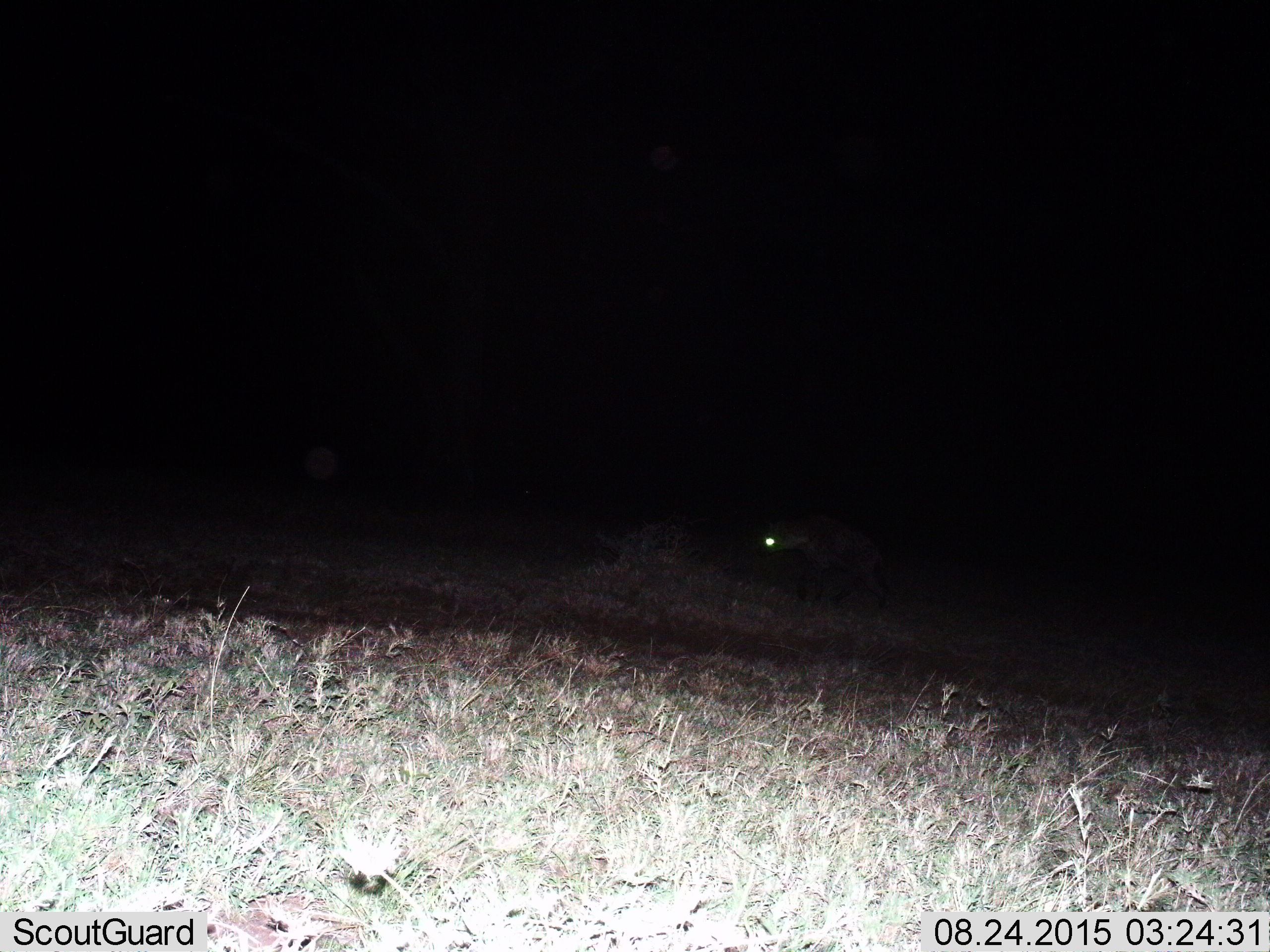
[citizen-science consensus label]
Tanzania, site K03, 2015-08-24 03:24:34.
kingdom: Animalia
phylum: Chordata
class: Mammalia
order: Carnivora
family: Hyaenidae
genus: Crocuta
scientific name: Crocuta crocuta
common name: spotted hyena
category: hyenaspotted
Hyenaspotted (spotted hyena) (Crocuta crocuta), count 1. Behavior (volunteer vote fractions): standing 40%, resting 0%, moving 60%, interacting 0%. Young present (vote fraction): 0%. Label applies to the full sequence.